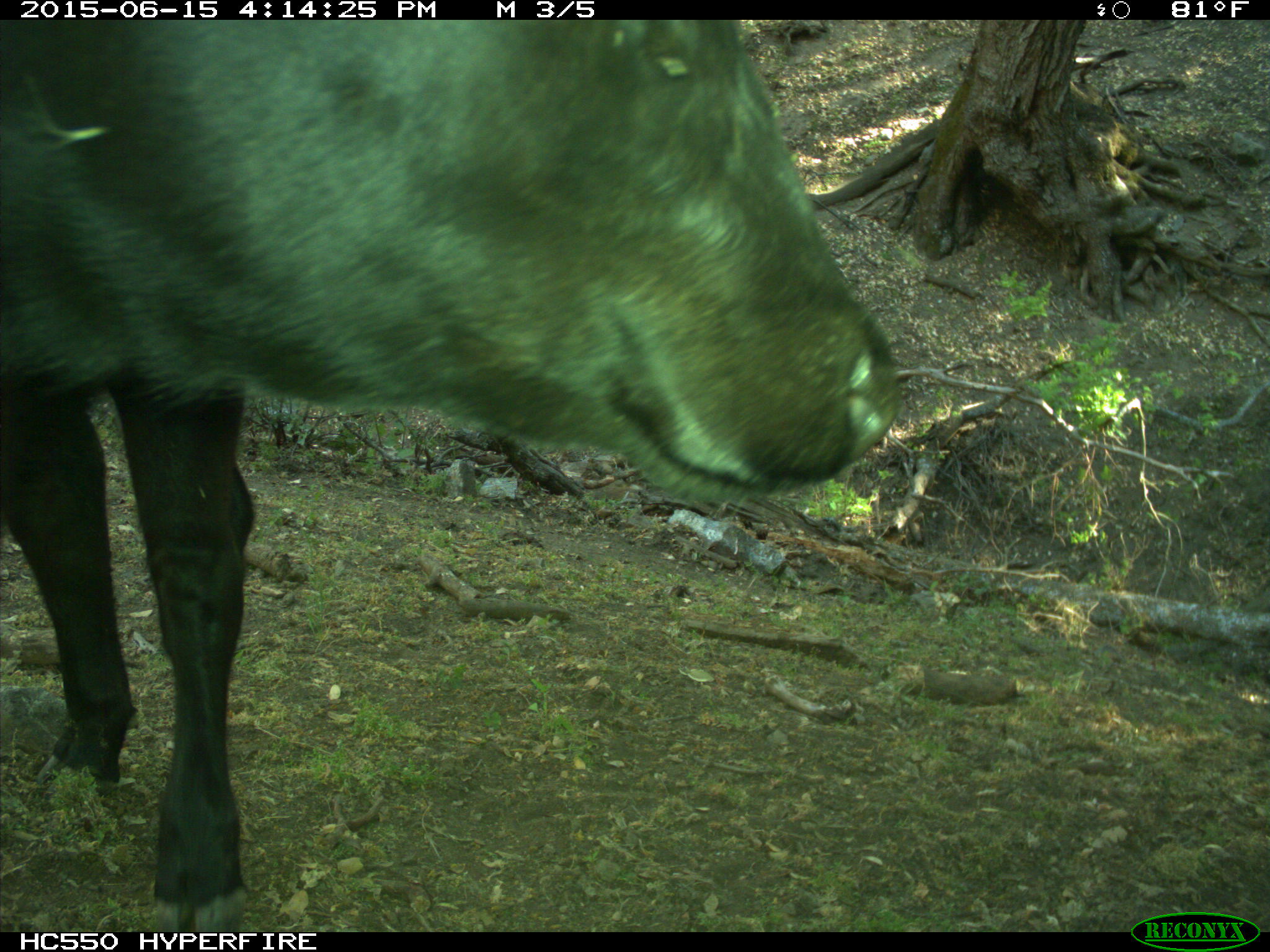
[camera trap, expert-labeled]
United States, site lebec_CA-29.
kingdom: Animalia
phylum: Chordata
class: Mammalia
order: Artiodactyla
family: Bovidae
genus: Bos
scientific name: Bos taurus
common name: domestic cow